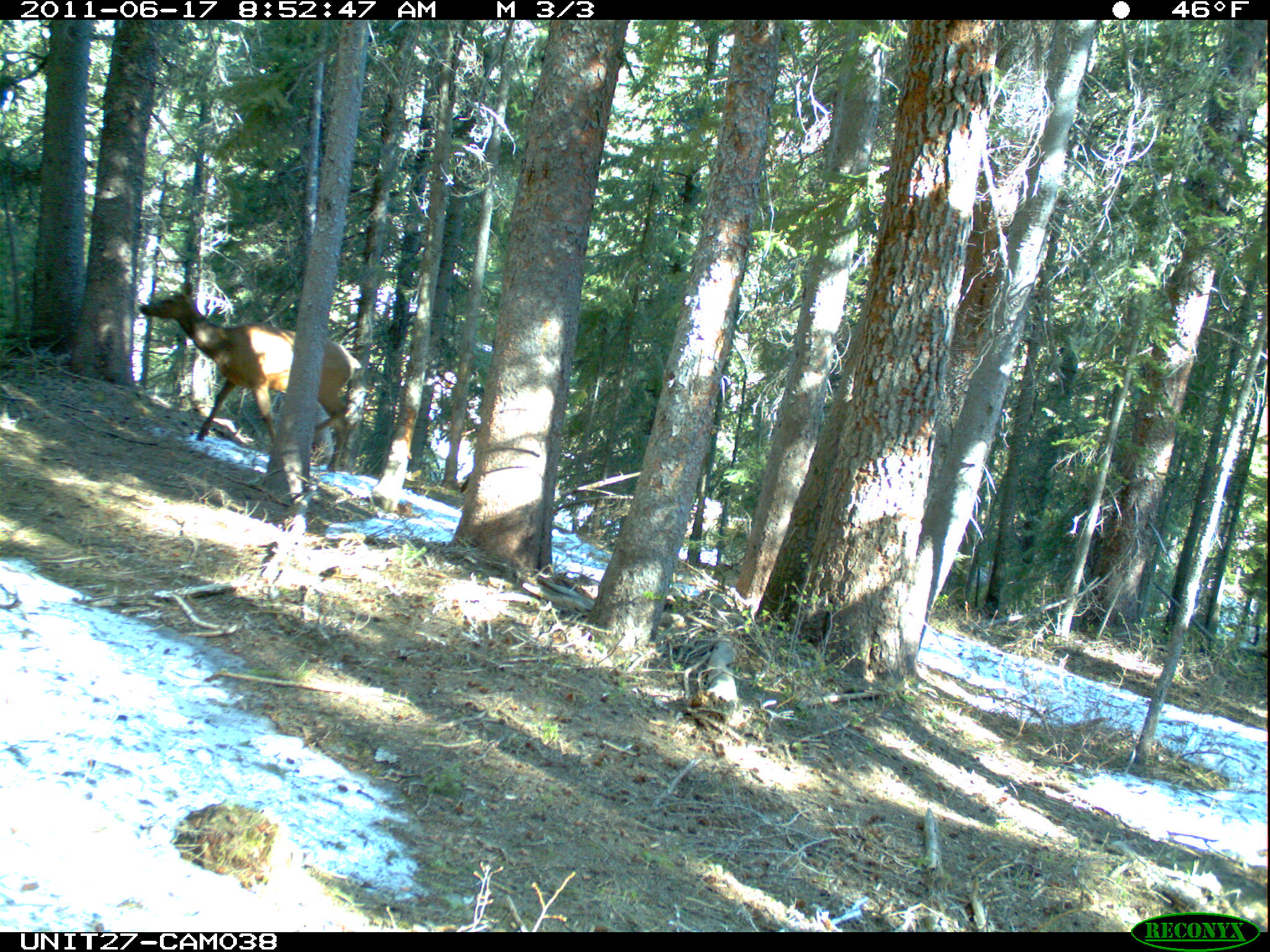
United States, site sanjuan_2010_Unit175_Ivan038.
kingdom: Animalia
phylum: Chordata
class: Mammalia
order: Artiodactyla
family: Cervidae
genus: Cervus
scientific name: Cervus elaphus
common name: red deer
Cervus elaphus (red deer).